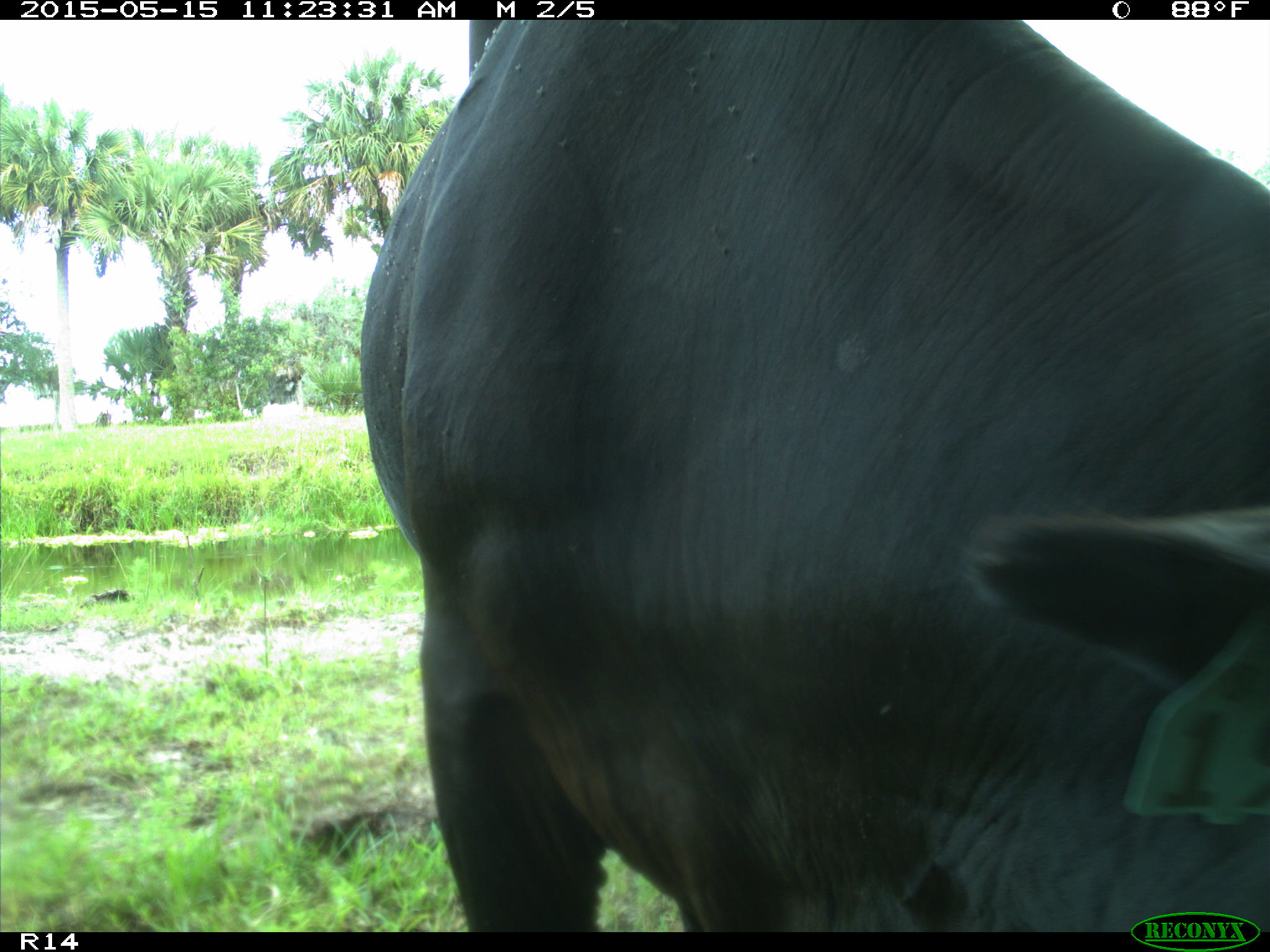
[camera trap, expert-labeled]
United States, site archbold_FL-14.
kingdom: Animalia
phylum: Chordata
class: Mammalia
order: Artiodactyla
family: Bovidae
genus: Bos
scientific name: Bos taurus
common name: domestic cow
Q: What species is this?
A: Bos taurus (domestic cow).